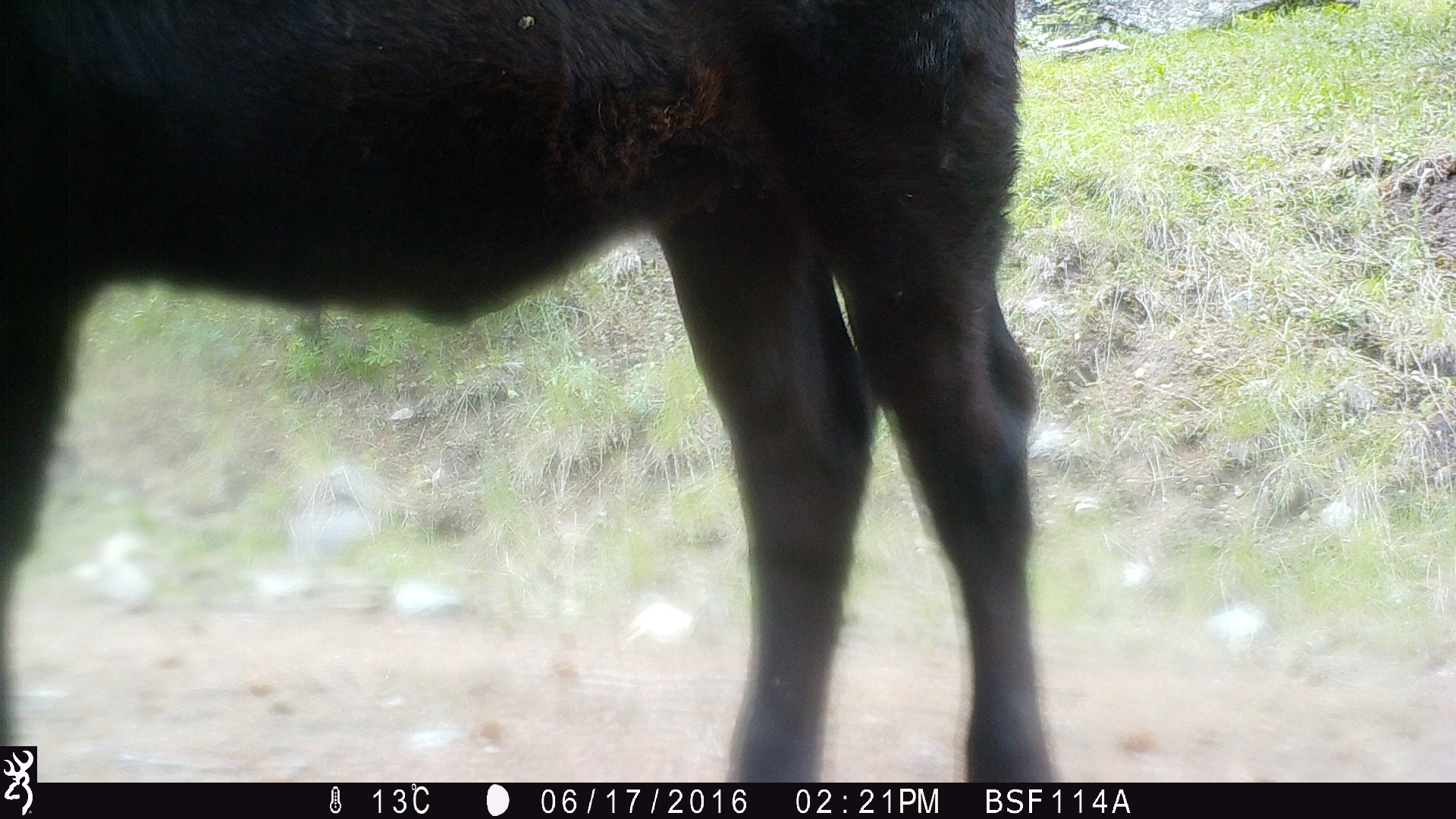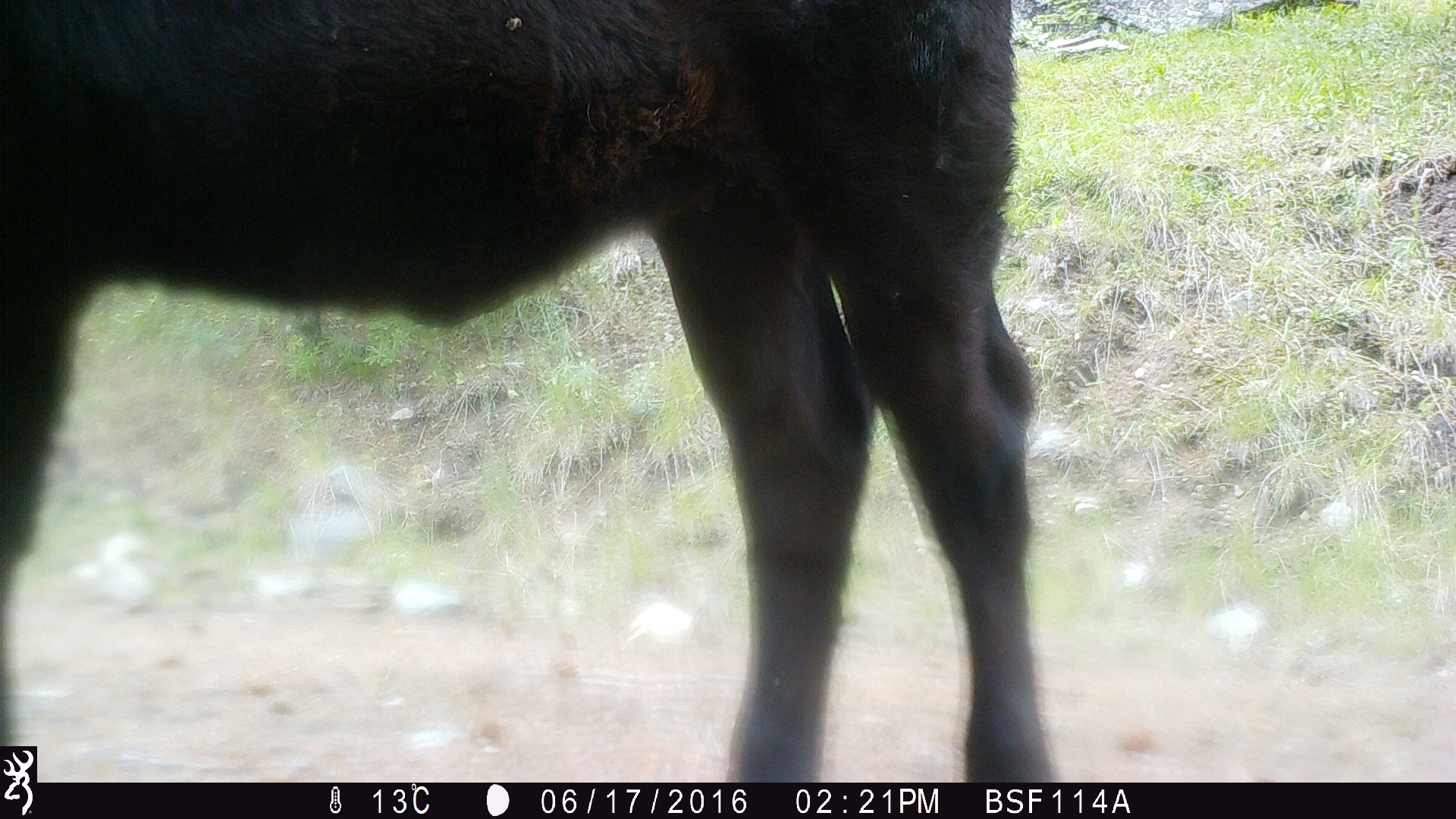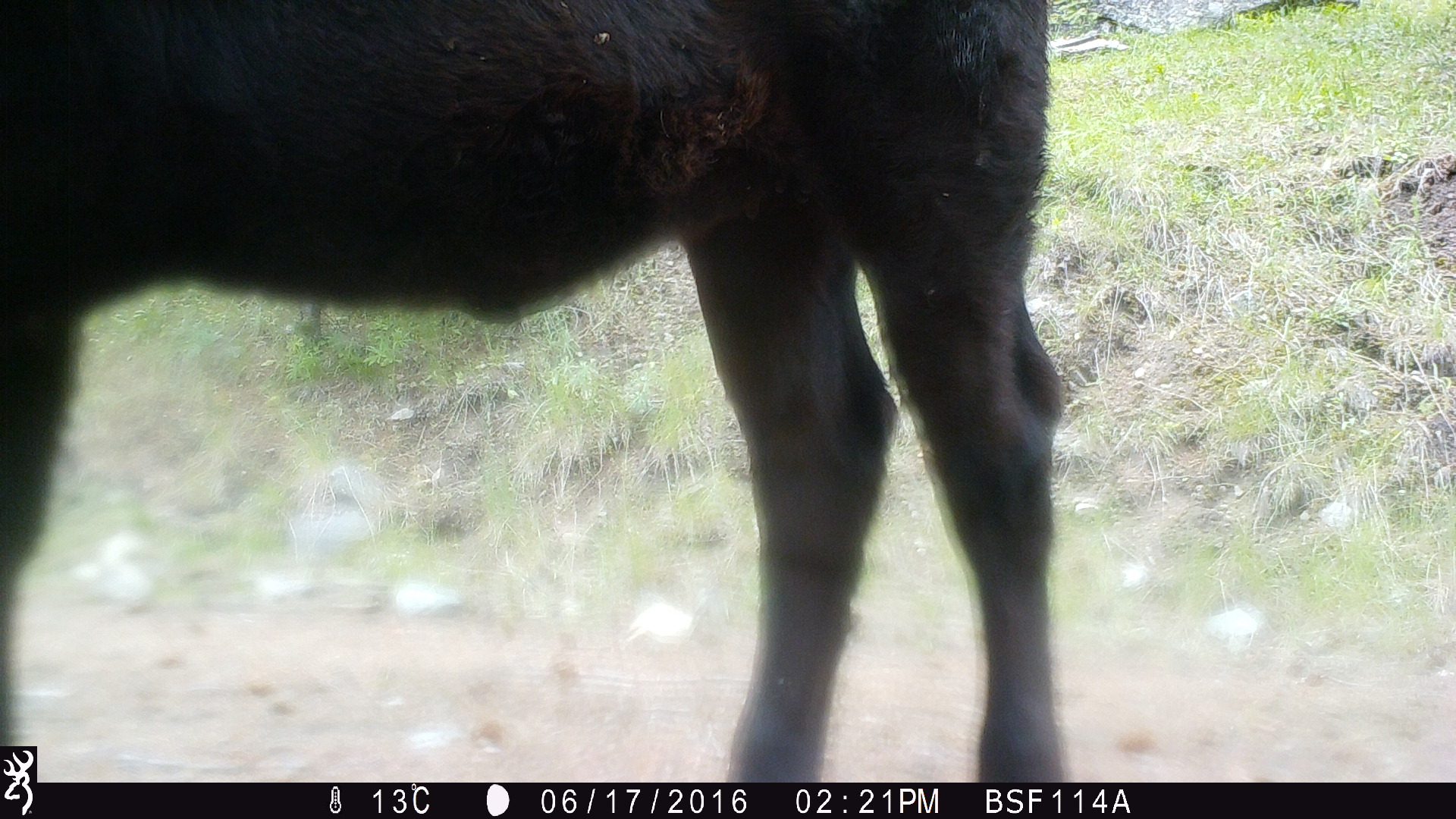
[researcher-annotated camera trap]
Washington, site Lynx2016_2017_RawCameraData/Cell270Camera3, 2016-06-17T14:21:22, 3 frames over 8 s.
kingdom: Animalia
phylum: Chordata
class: Mammalia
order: Artiodactyla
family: Bovidae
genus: Bos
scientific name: Bos taurus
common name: domestic cattle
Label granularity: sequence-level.